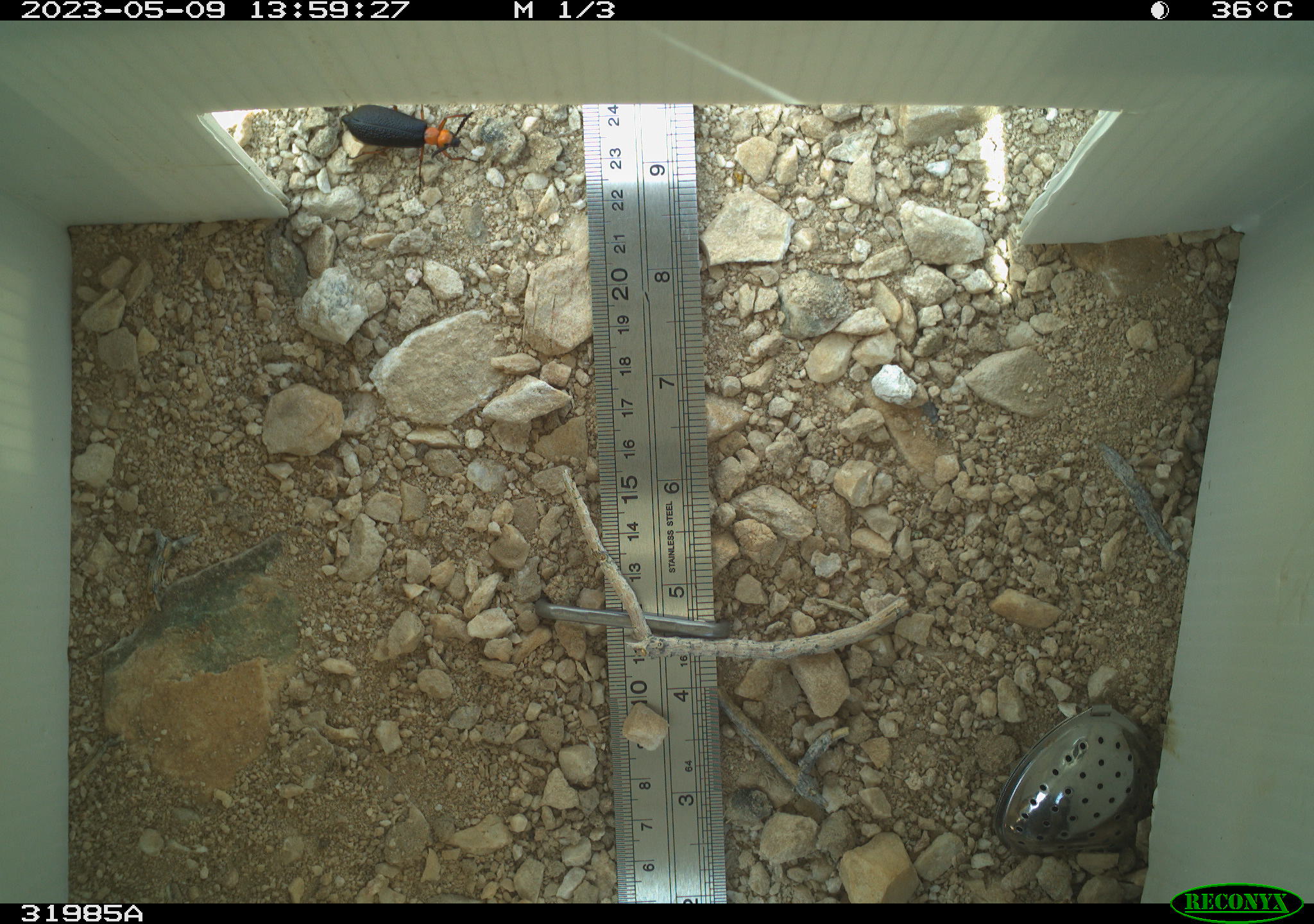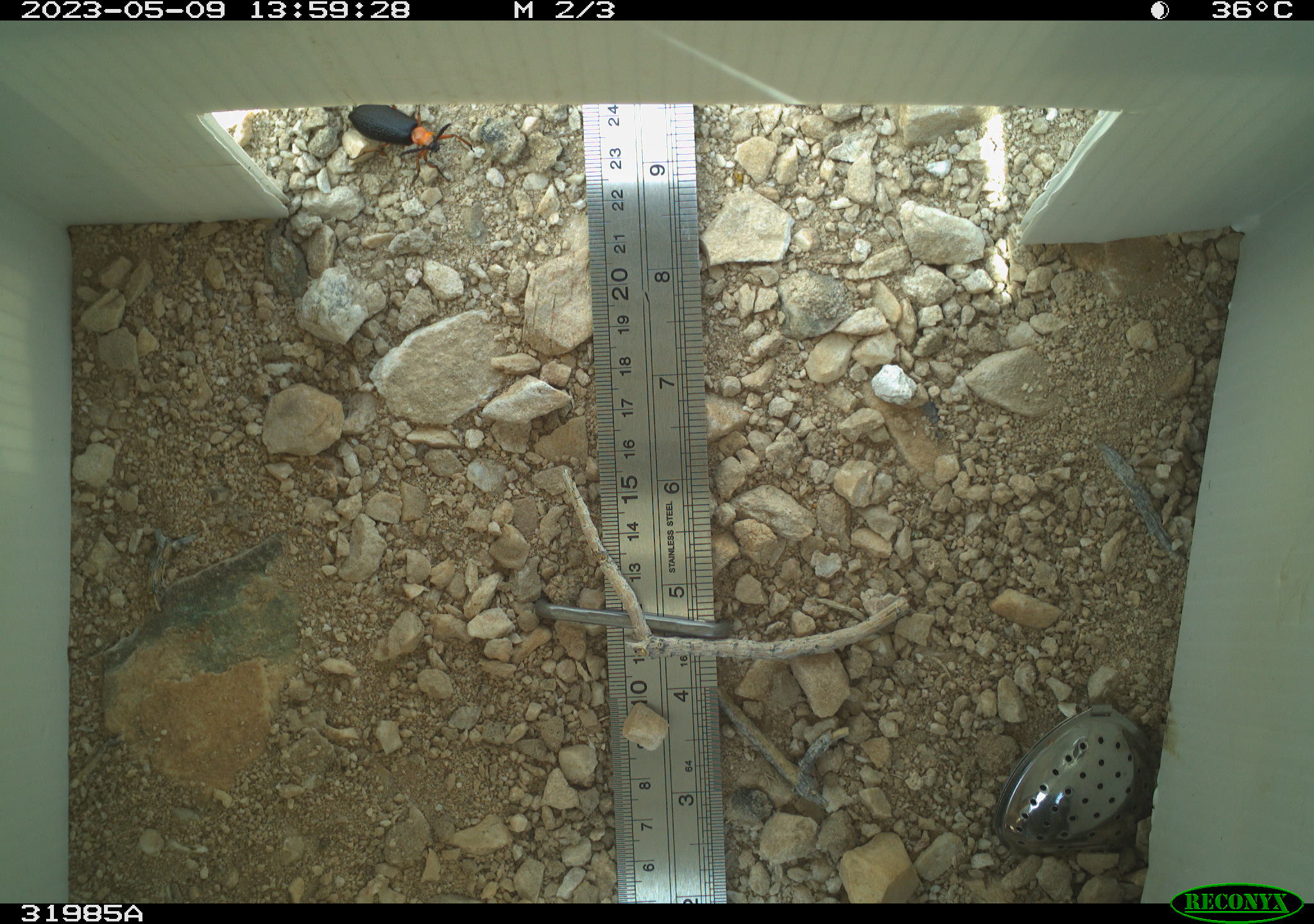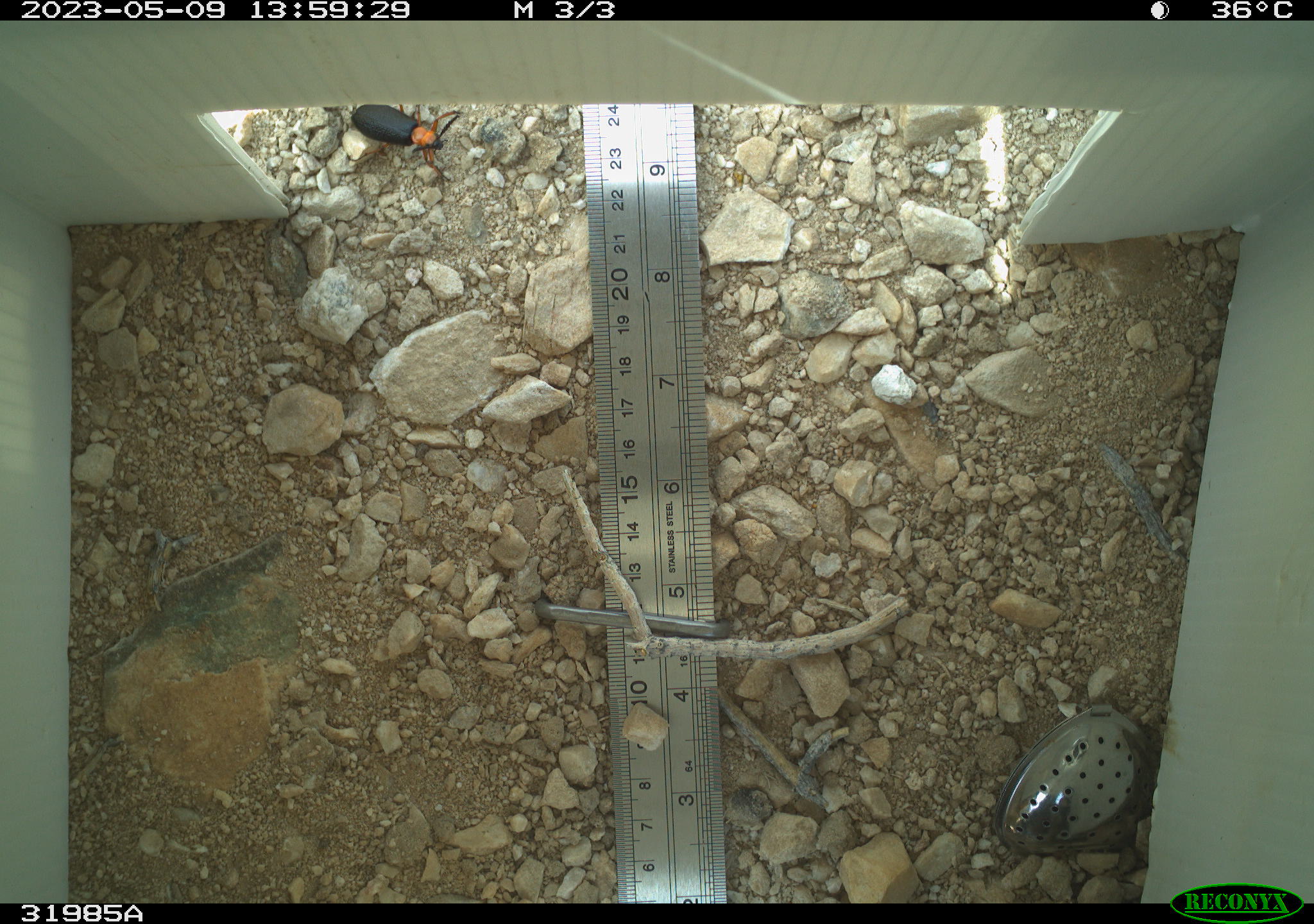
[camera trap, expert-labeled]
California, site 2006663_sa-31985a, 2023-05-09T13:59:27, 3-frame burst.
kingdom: Animalia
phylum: Arthropoda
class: Insecta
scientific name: Insecta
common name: insect